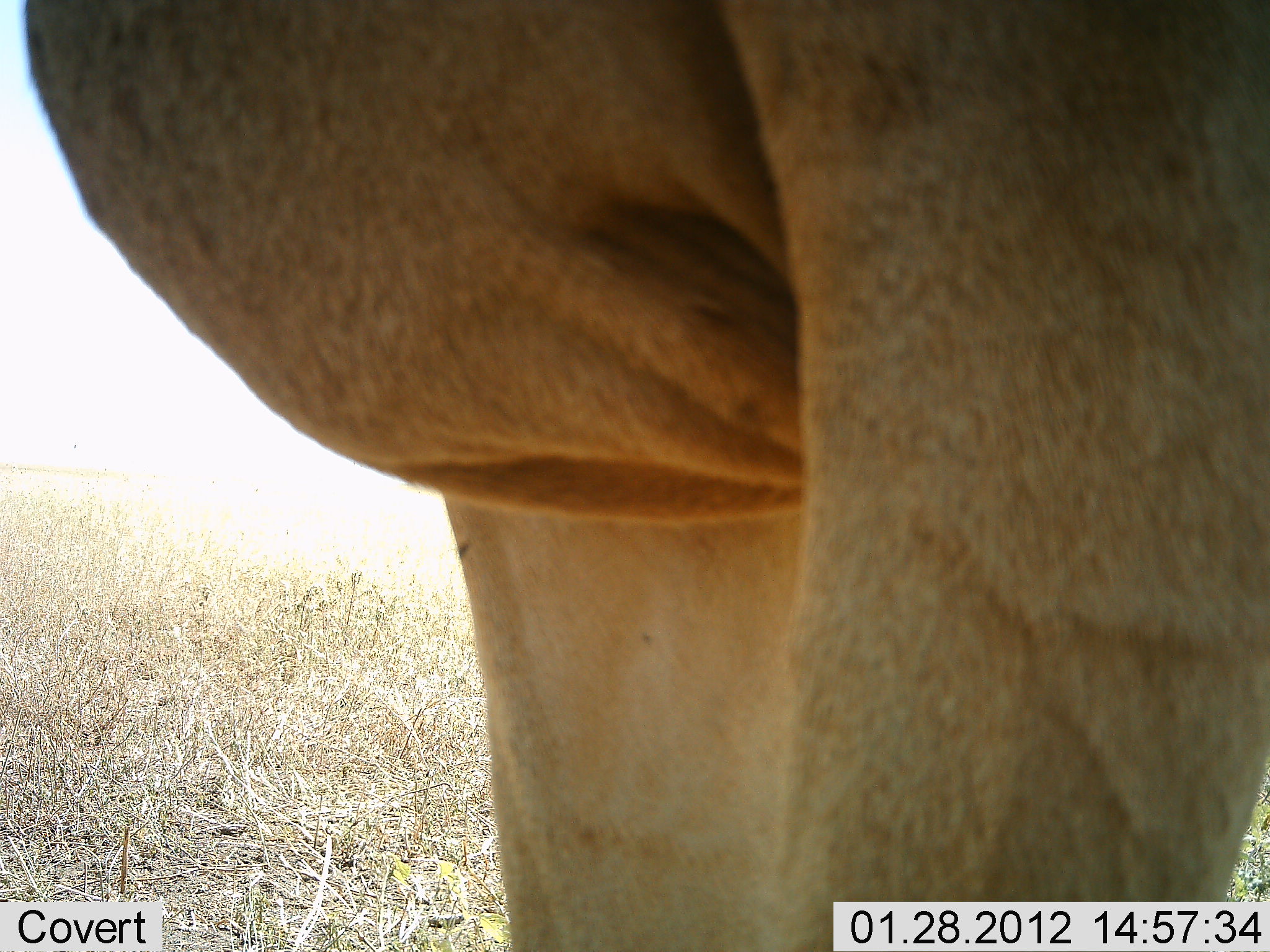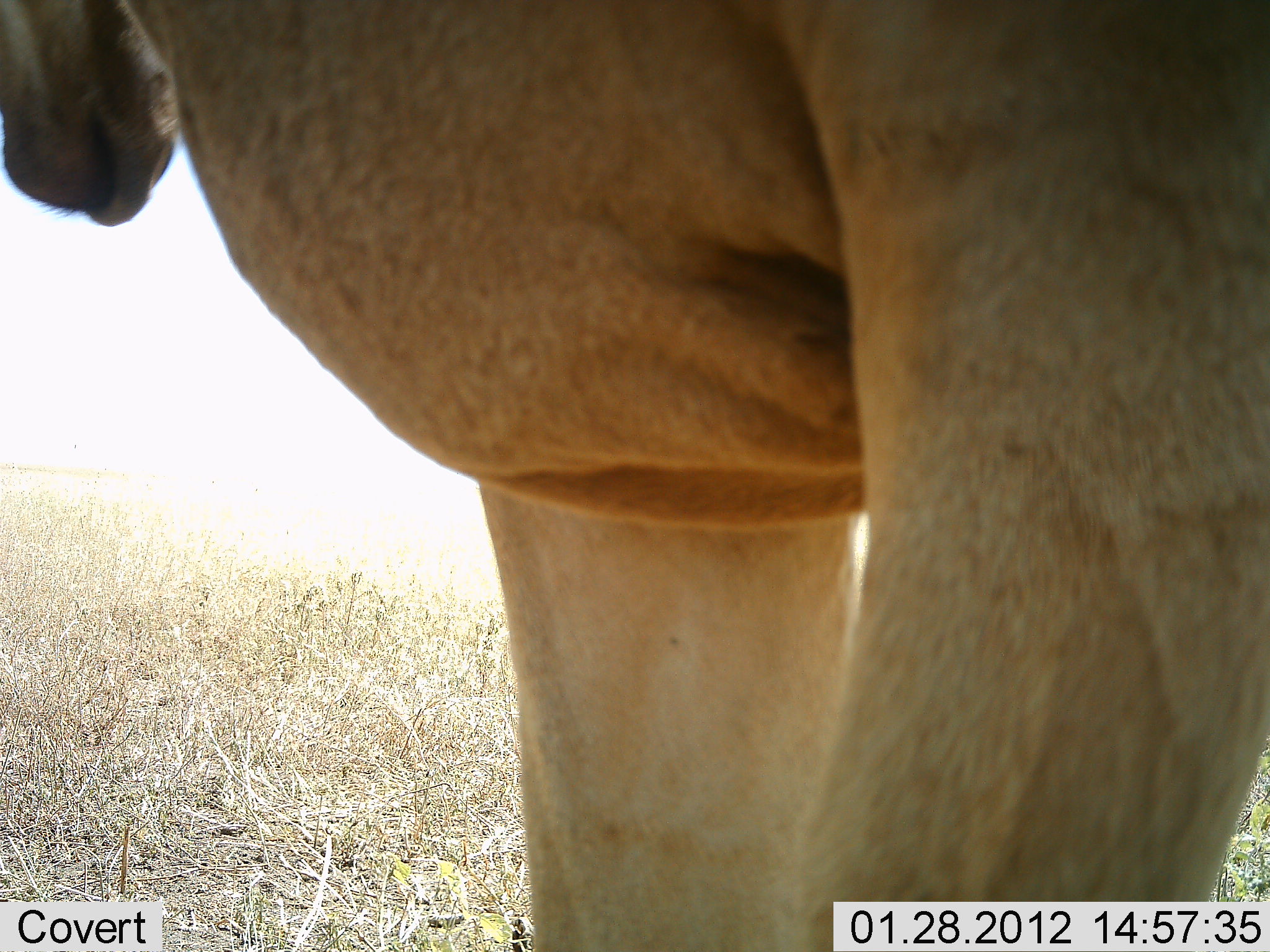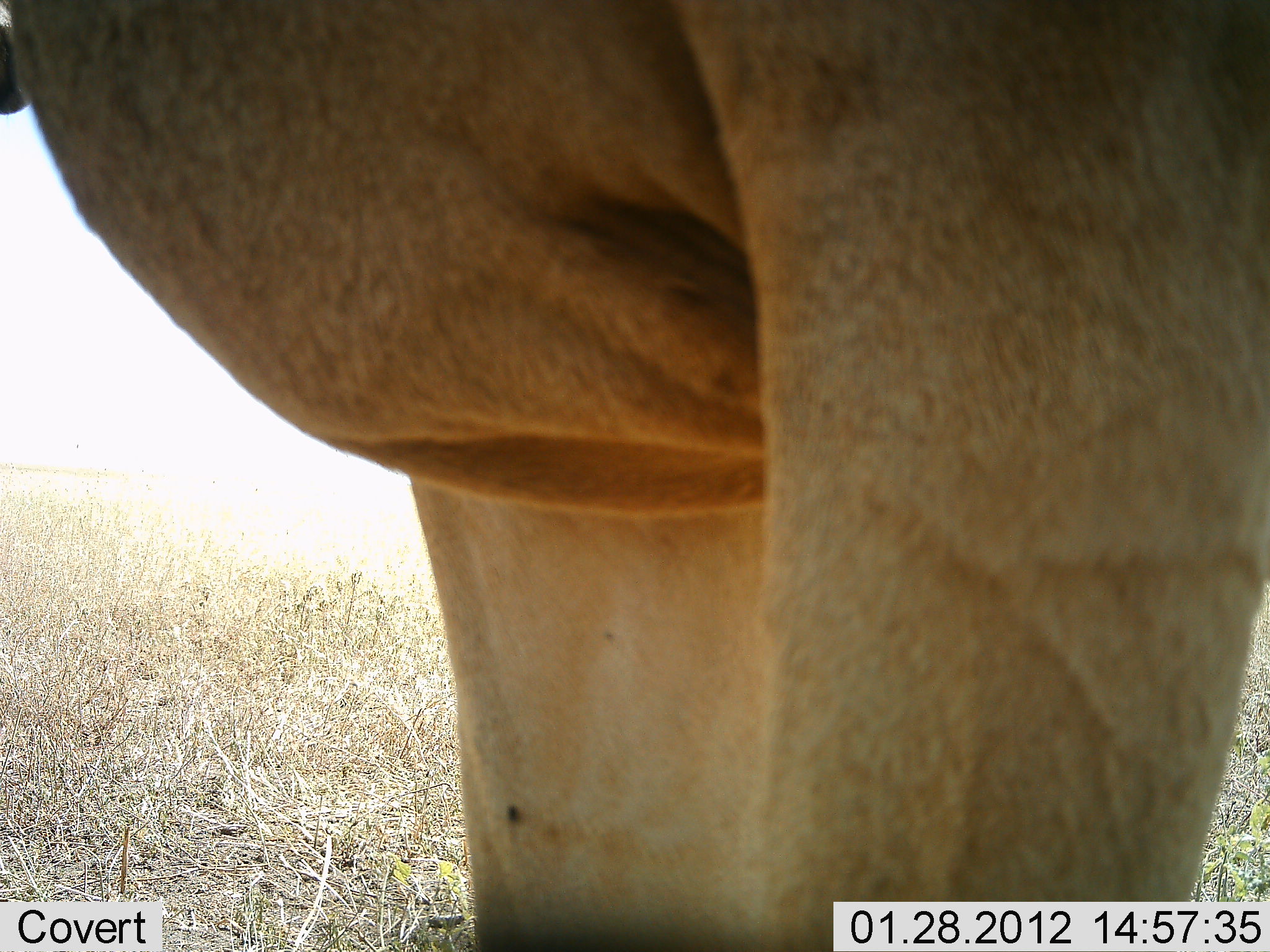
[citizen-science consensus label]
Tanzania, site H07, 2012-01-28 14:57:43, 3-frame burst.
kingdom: Animalia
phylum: Chordata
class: Mammalia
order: Artiodactyla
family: Bovidae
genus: Alcelaphus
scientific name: Alcelaphus buselaphus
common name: hartebeest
Hartebeest (Alcelaphus buselaphus), count 1. Behavior (volunteer vote fractions): standing 100%, resting 5%, moving 0%, interacting 0%. Young present (vote fraction): 0%. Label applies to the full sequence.